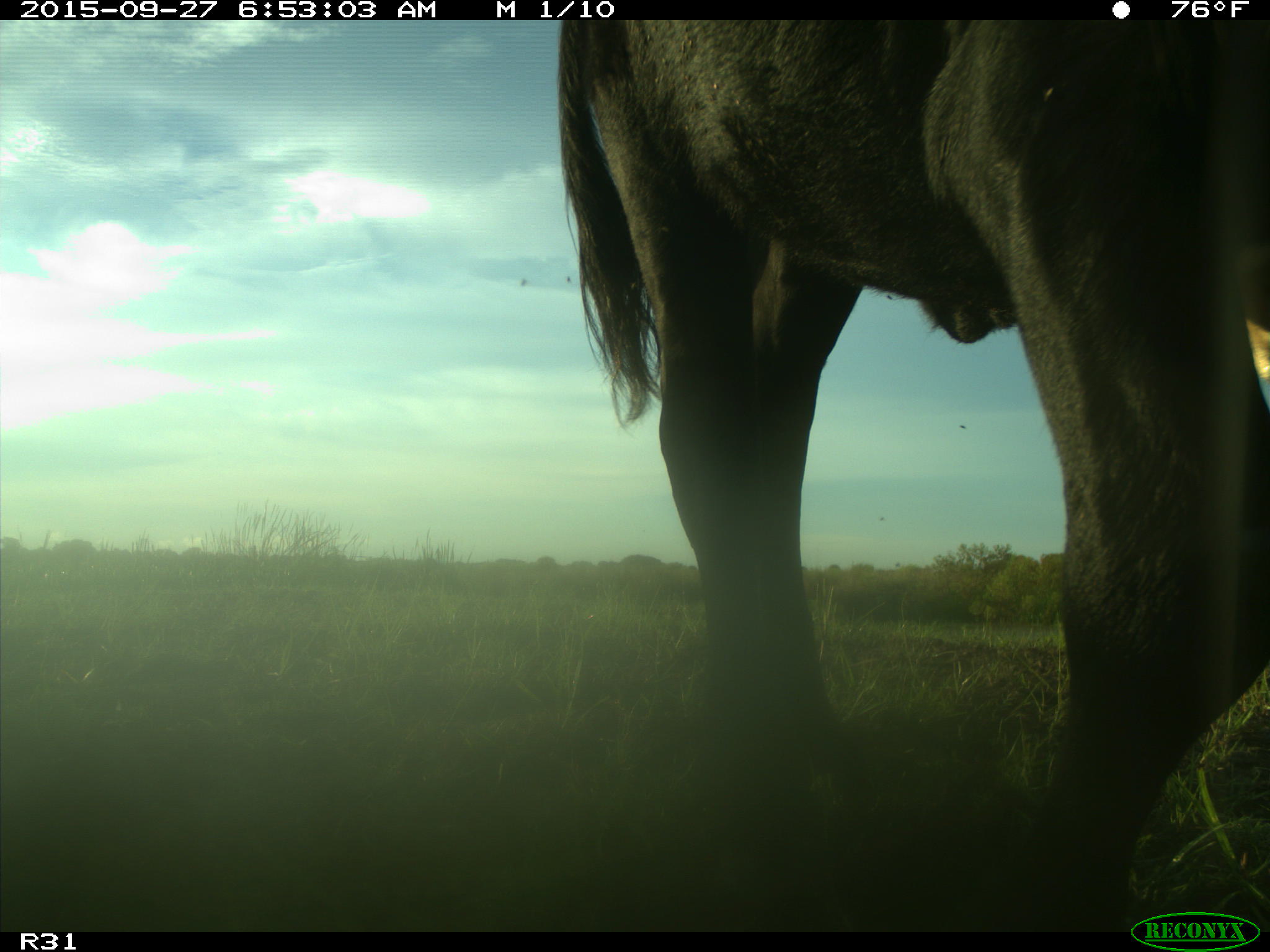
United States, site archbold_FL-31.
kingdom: Animalia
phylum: Chordata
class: Mammalia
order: Artiodactyla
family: Bovidae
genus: Bos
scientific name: Bos taurus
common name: domestic cow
Bos taurus (domestic cow).